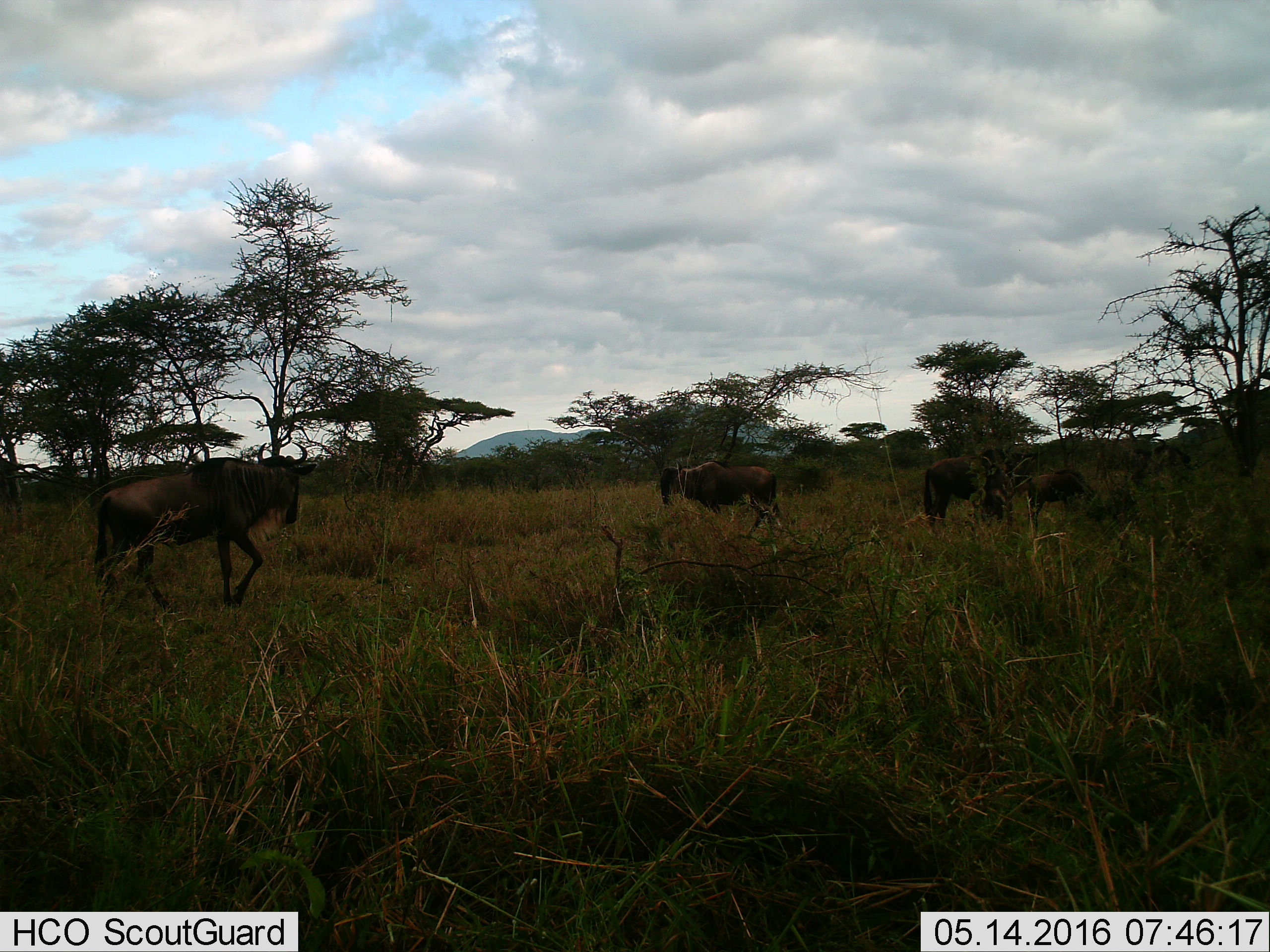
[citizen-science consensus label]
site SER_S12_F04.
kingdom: Animalia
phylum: Chordata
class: Mammalia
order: Artiodactyla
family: Bovidae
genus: Connochaetes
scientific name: Connochaetes taurinus taurinus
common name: blue wildebeest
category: wildebeestblue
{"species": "wildebeestblue (blue wildebeest) (Connochaetes taurinus taurinus)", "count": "4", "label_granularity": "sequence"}